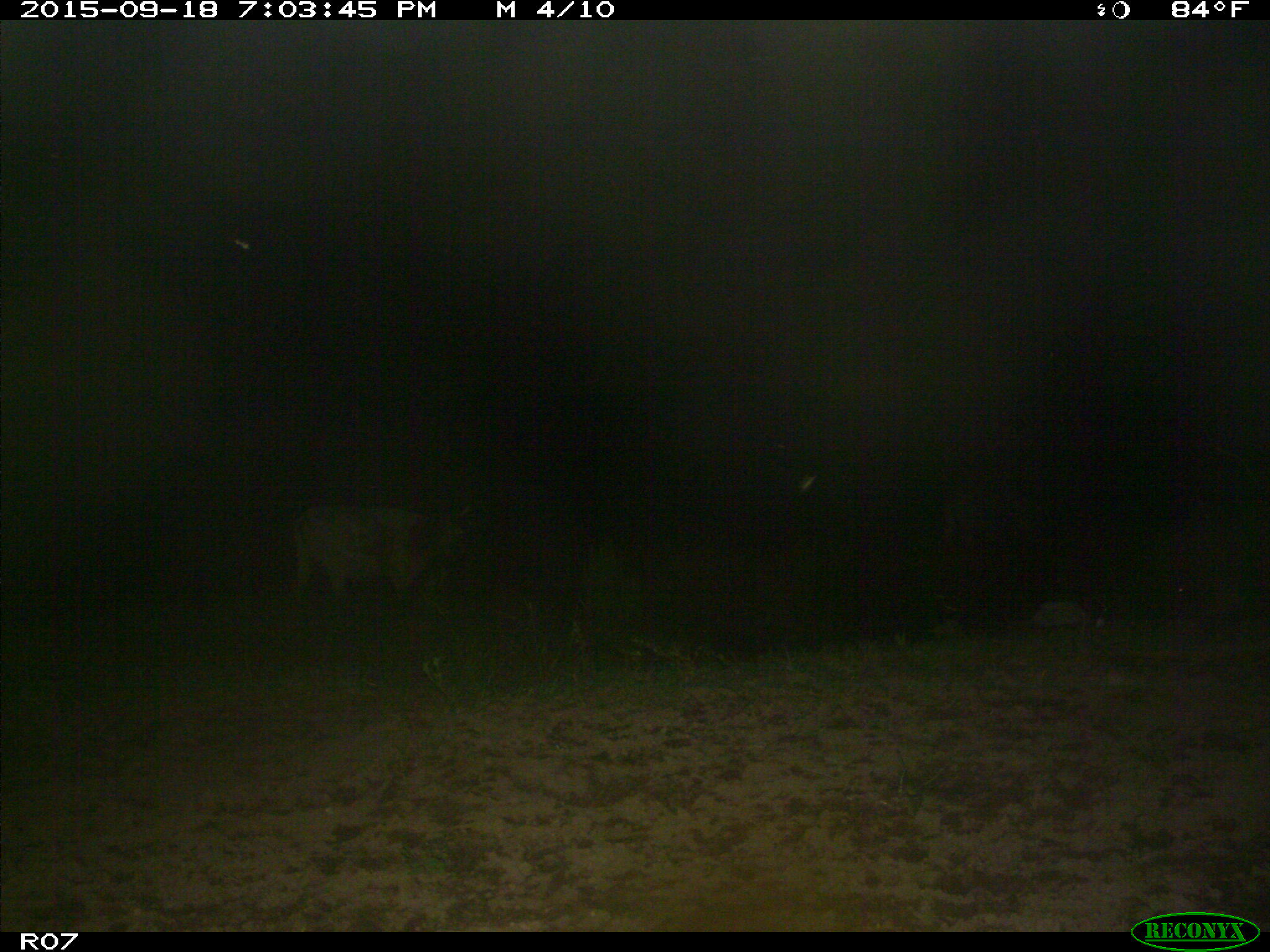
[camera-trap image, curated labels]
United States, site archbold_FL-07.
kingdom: Animalia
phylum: Chordata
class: Mammalia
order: Artiodactyla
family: Bovidae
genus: Bos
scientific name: Bos taurus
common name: domestic cow